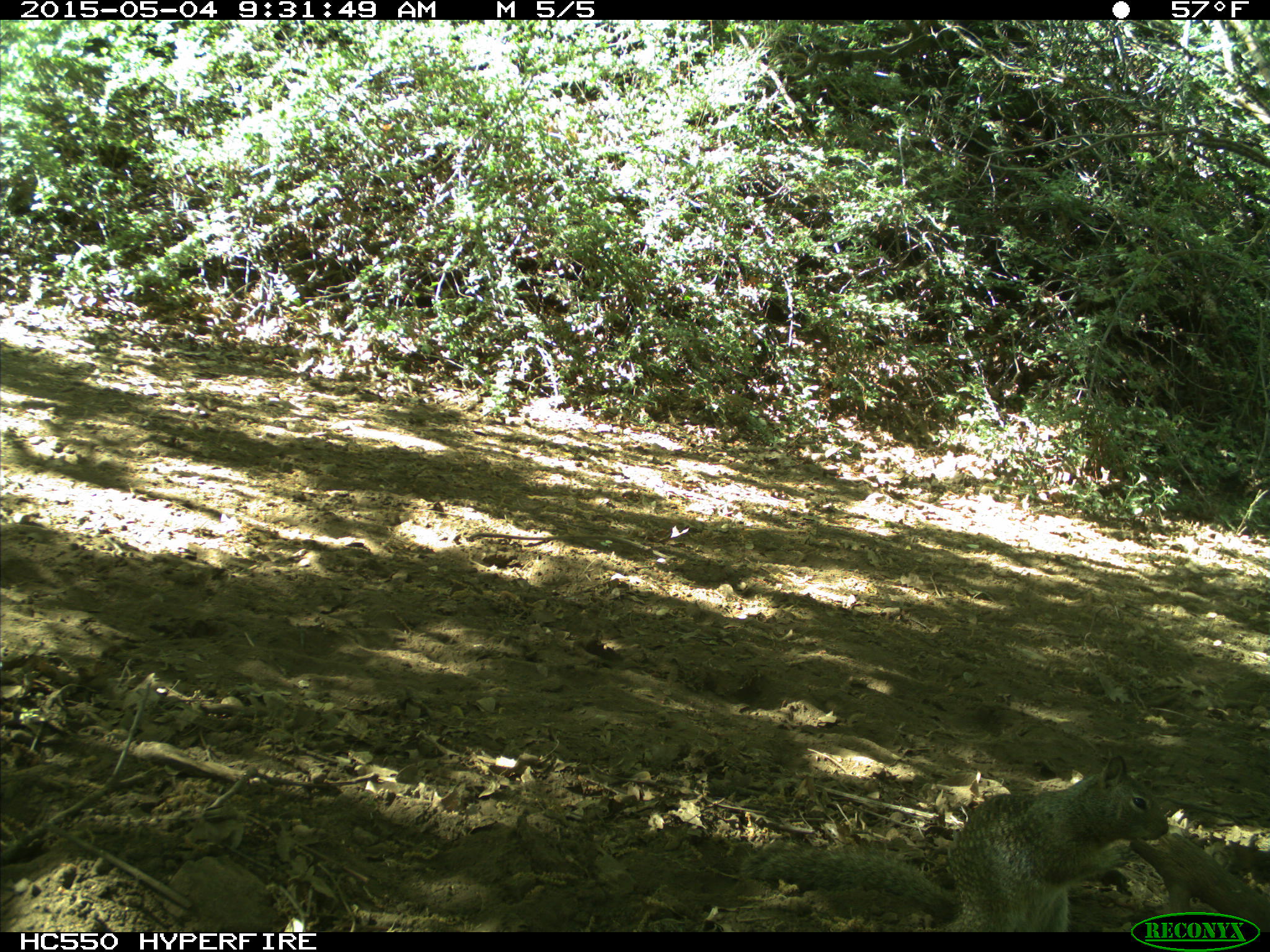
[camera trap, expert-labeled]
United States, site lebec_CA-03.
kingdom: Animalia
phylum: Chordata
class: Mammalia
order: Rodentia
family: Sciuridae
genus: Otospermophilus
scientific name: Otospermophilus beecheyi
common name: california ground squirrel